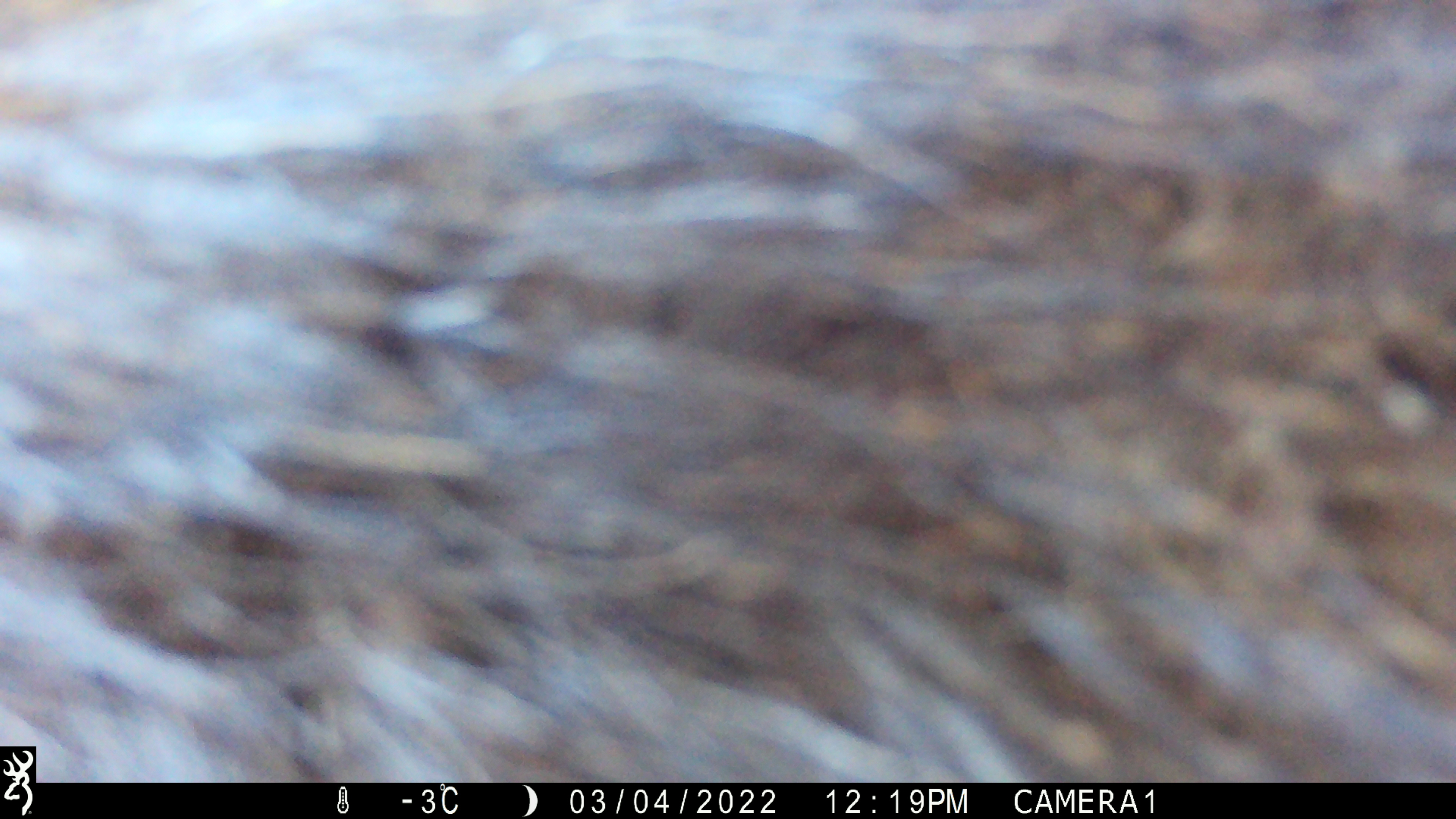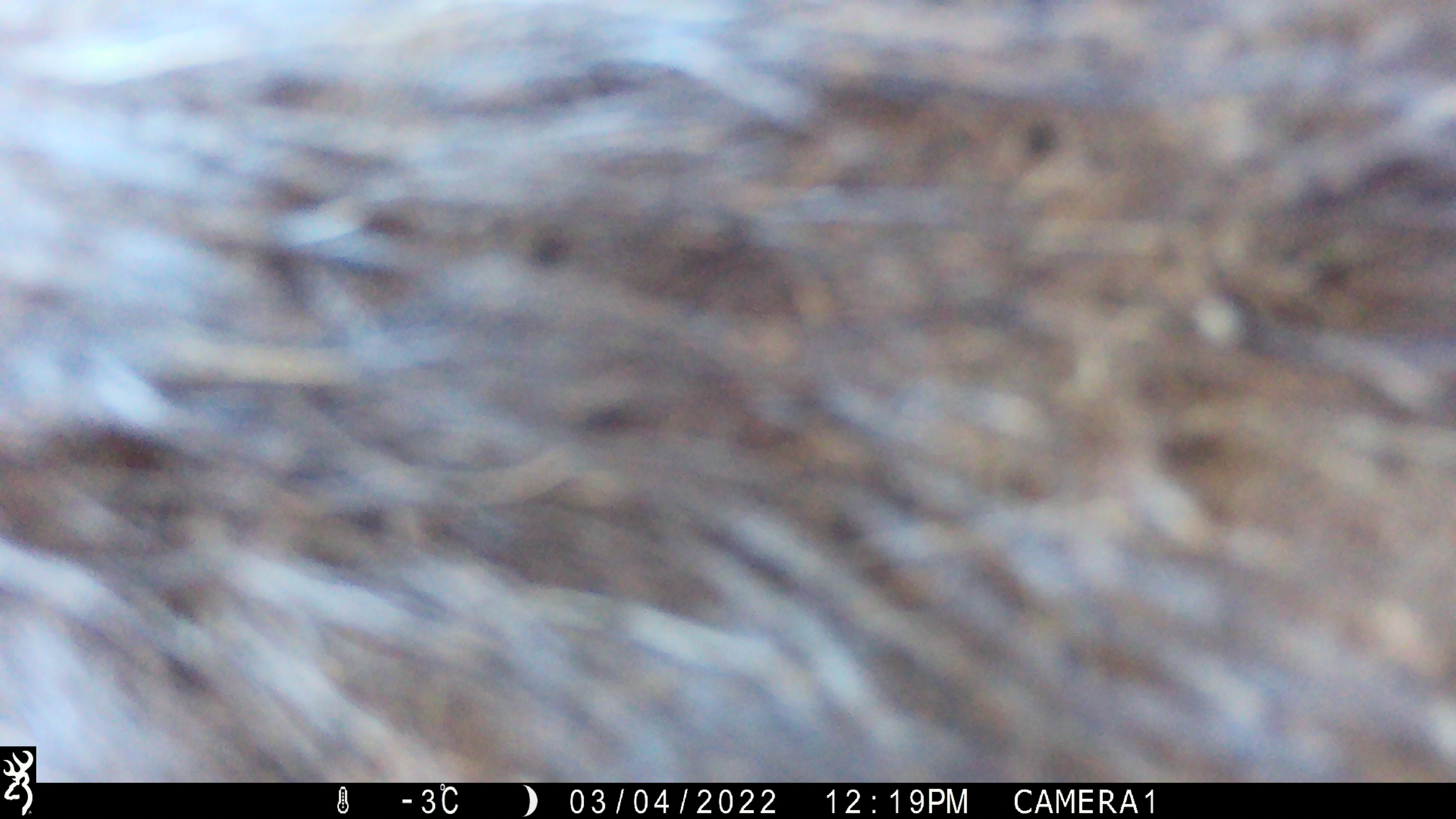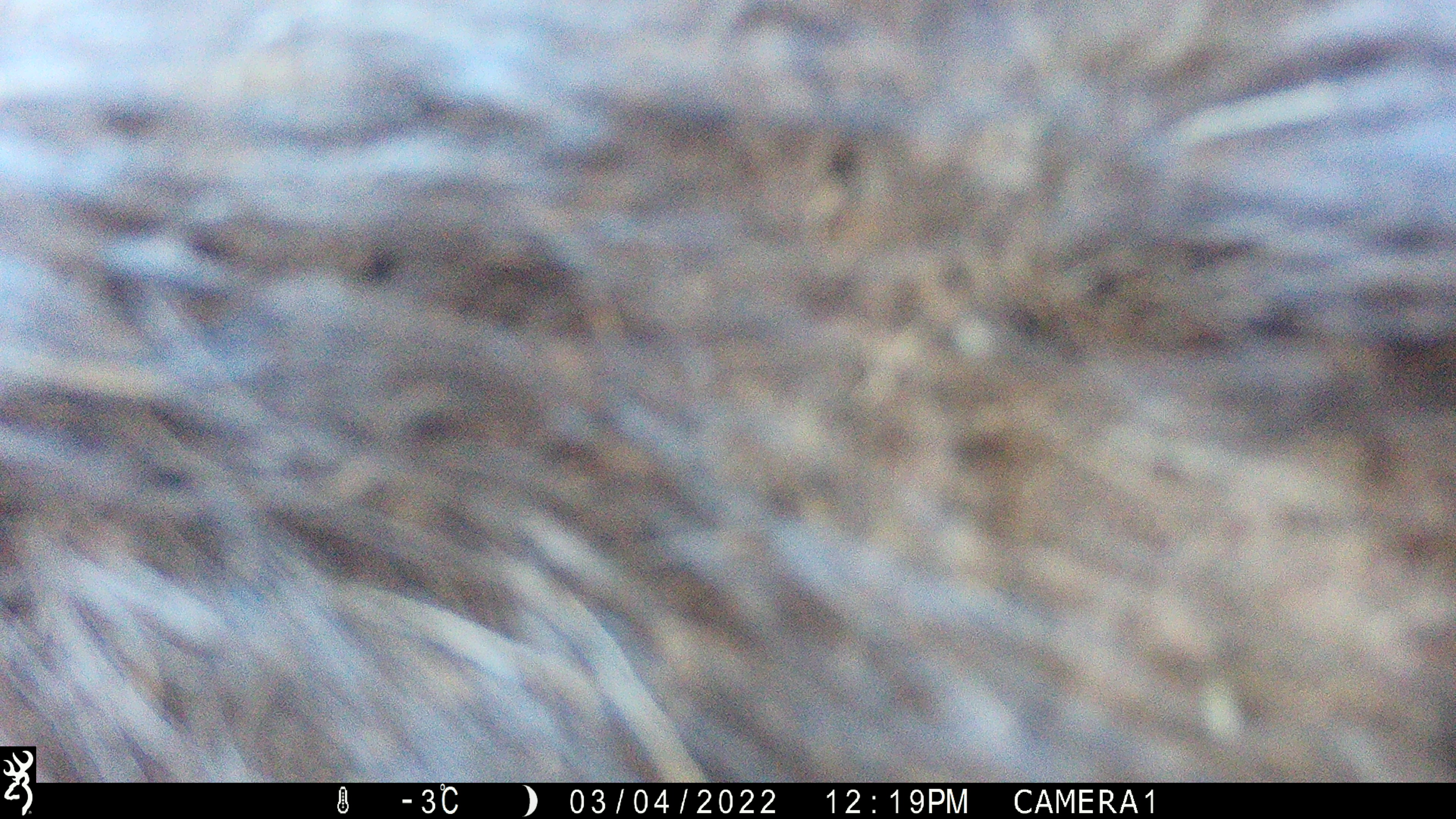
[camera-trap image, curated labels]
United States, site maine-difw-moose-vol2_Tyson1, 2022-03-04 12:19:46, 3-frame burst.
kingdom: Animalia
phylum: Chordata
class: Mammalia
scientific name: Mammalia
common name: mammal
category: mammal sp.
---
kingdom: Animalia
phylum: Chordata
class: Mammalia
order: Artiodactyla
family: Cervidae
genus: Alces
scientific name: Alces alces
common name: moose